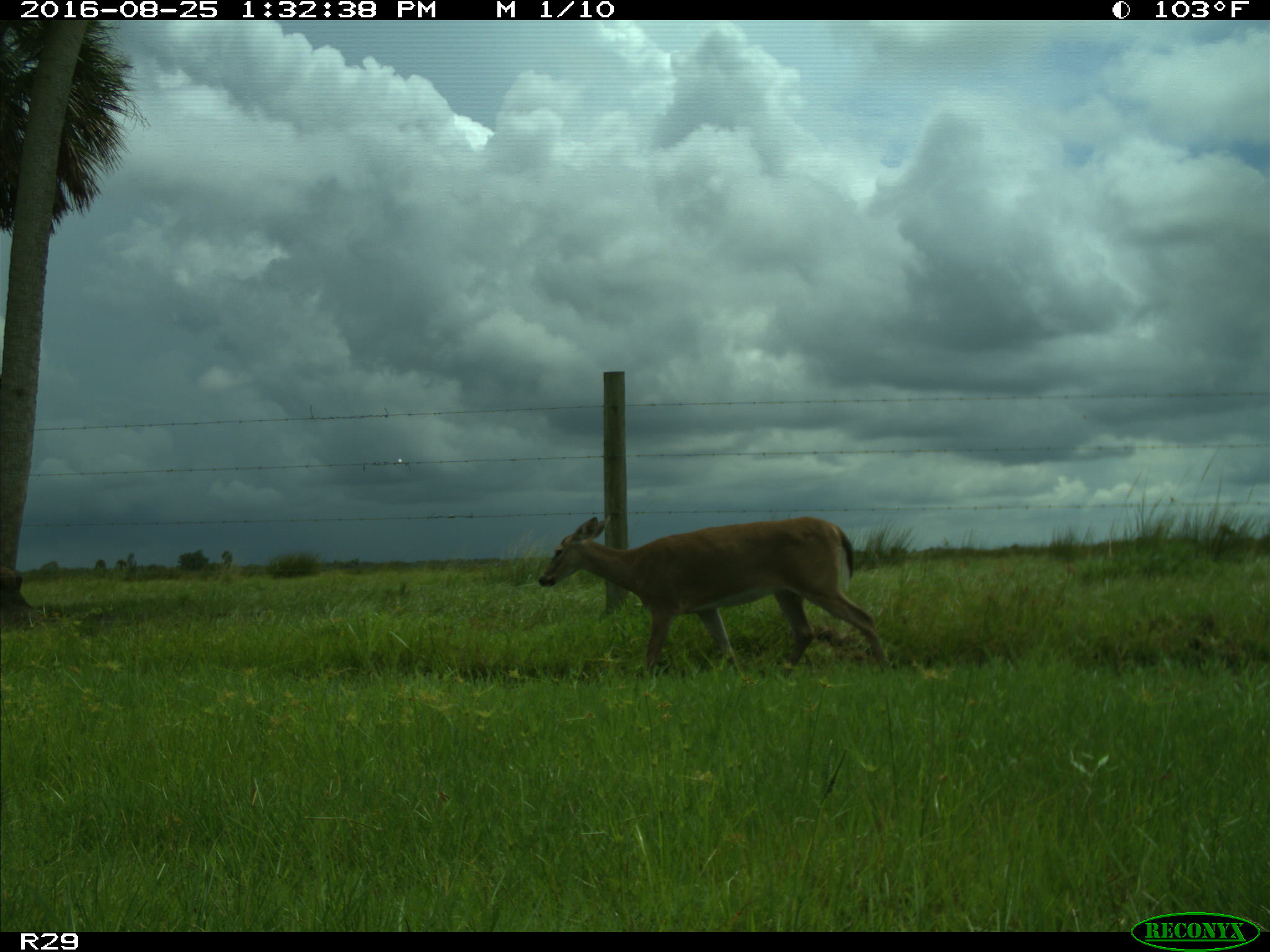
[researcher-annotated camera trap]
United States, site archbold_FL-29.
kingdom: Animalia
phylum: Chordata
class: Mammalia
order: Artiodactyla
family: Cervidae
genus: Odocoileus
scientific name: Odocoileus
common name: deer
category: unidentified deer